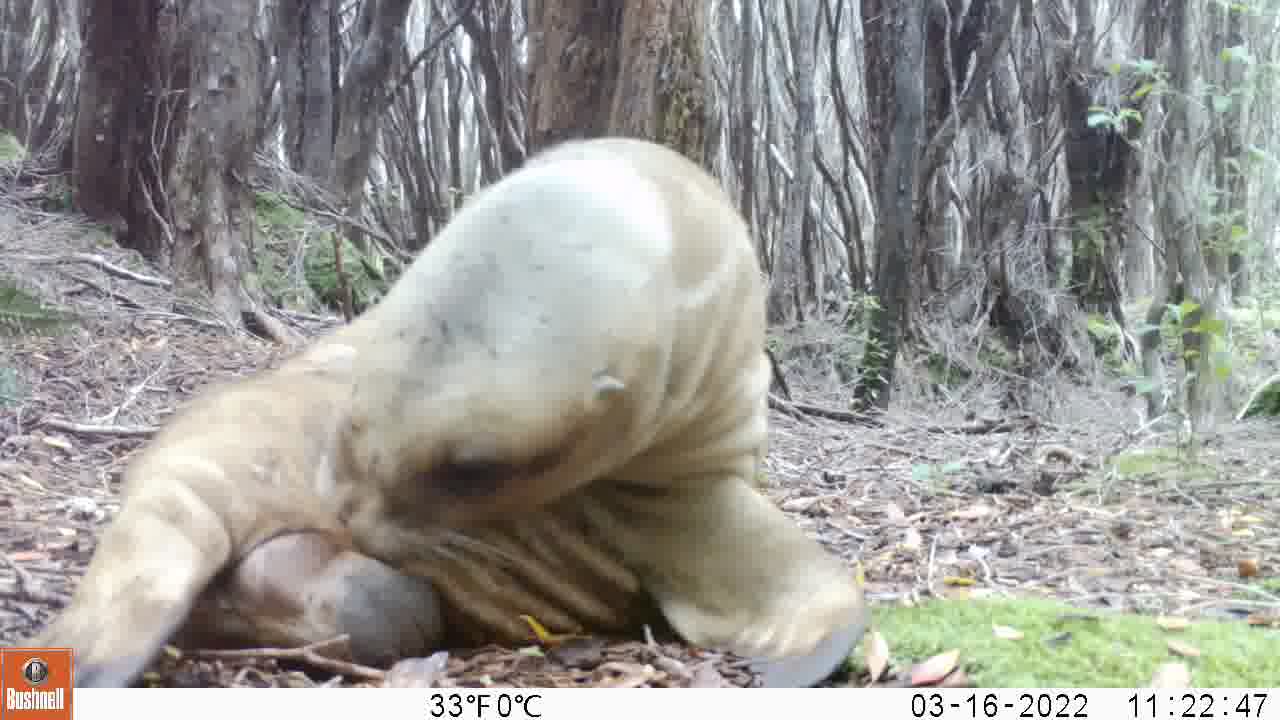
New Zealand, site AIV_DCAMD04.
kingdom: Animalia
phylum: Chordata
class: Mammalia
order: Carnivora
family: Otariidae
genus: Phocarctos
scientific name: Phocarctos hookeri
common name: new zealand sea lion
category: sealion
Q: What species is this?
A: Sealion (new zealand sea lion) (Phocarctos hookeri).